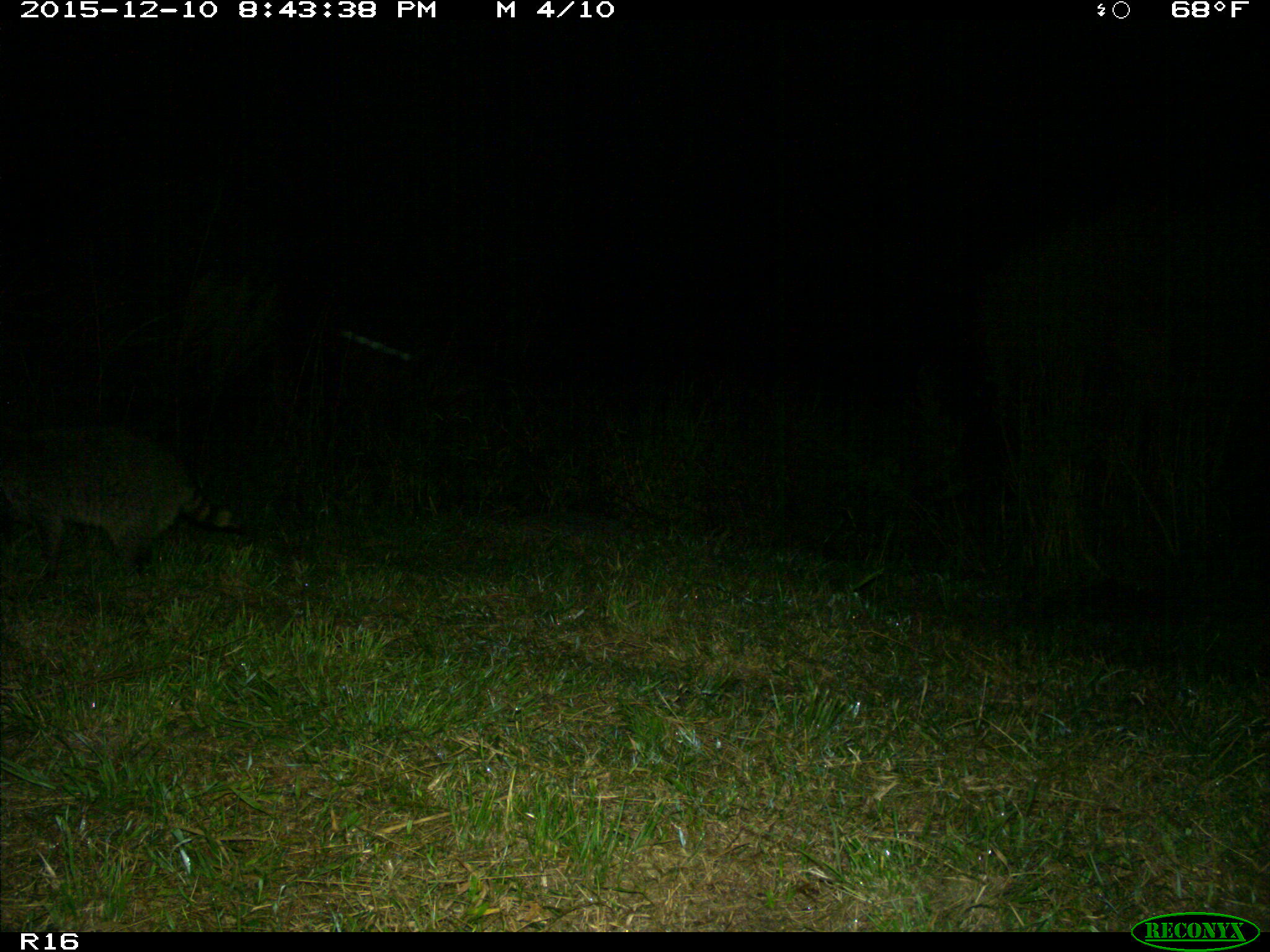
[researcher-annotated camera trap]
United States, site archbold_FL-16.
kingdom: Animalia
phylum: Chordata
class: Mammalia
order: Carnivora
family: Procyonidae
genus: Procyon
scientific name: Procyon lotor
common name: common raccoon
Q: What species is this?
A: Procyon lotor (common raccoon).